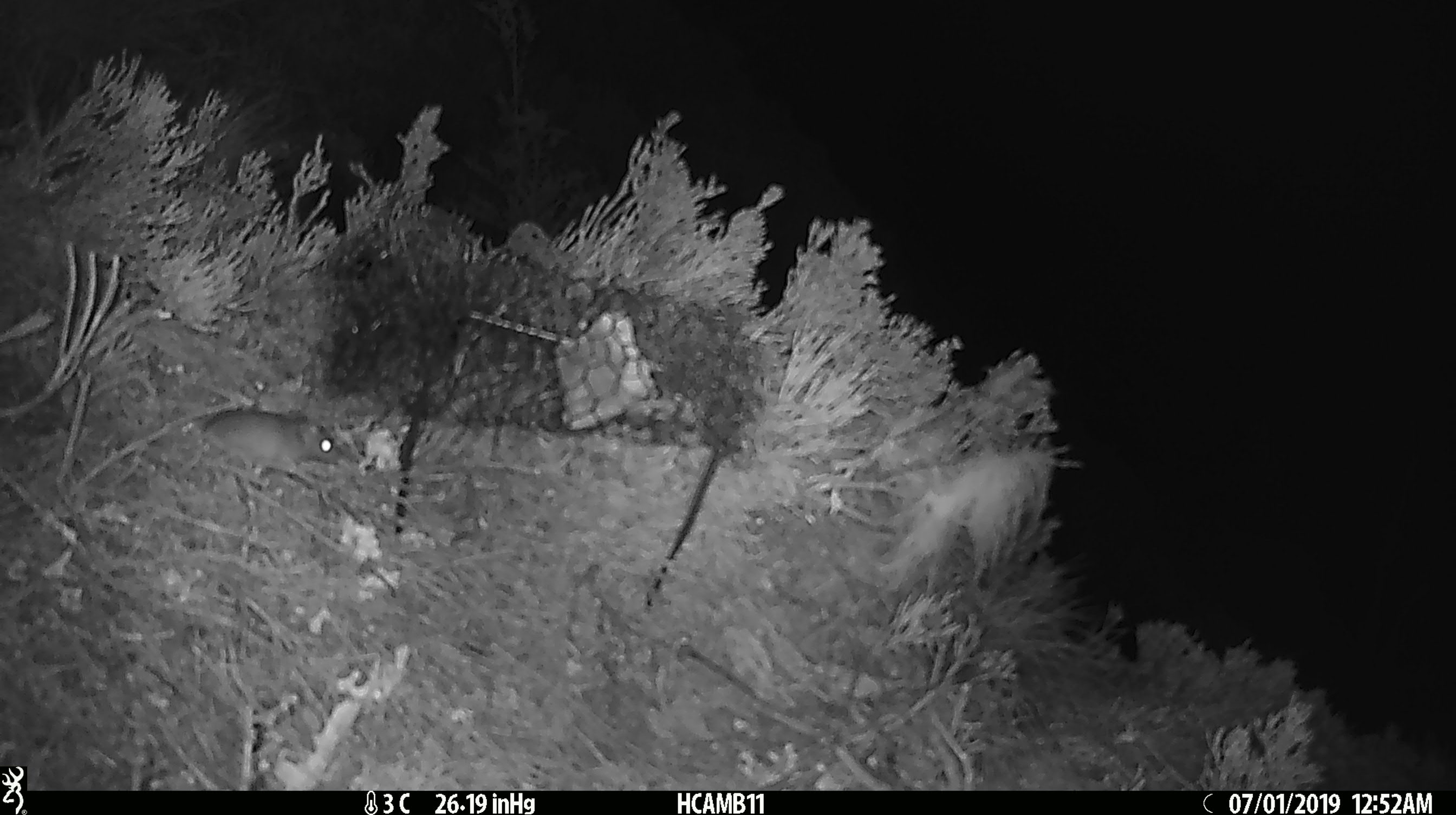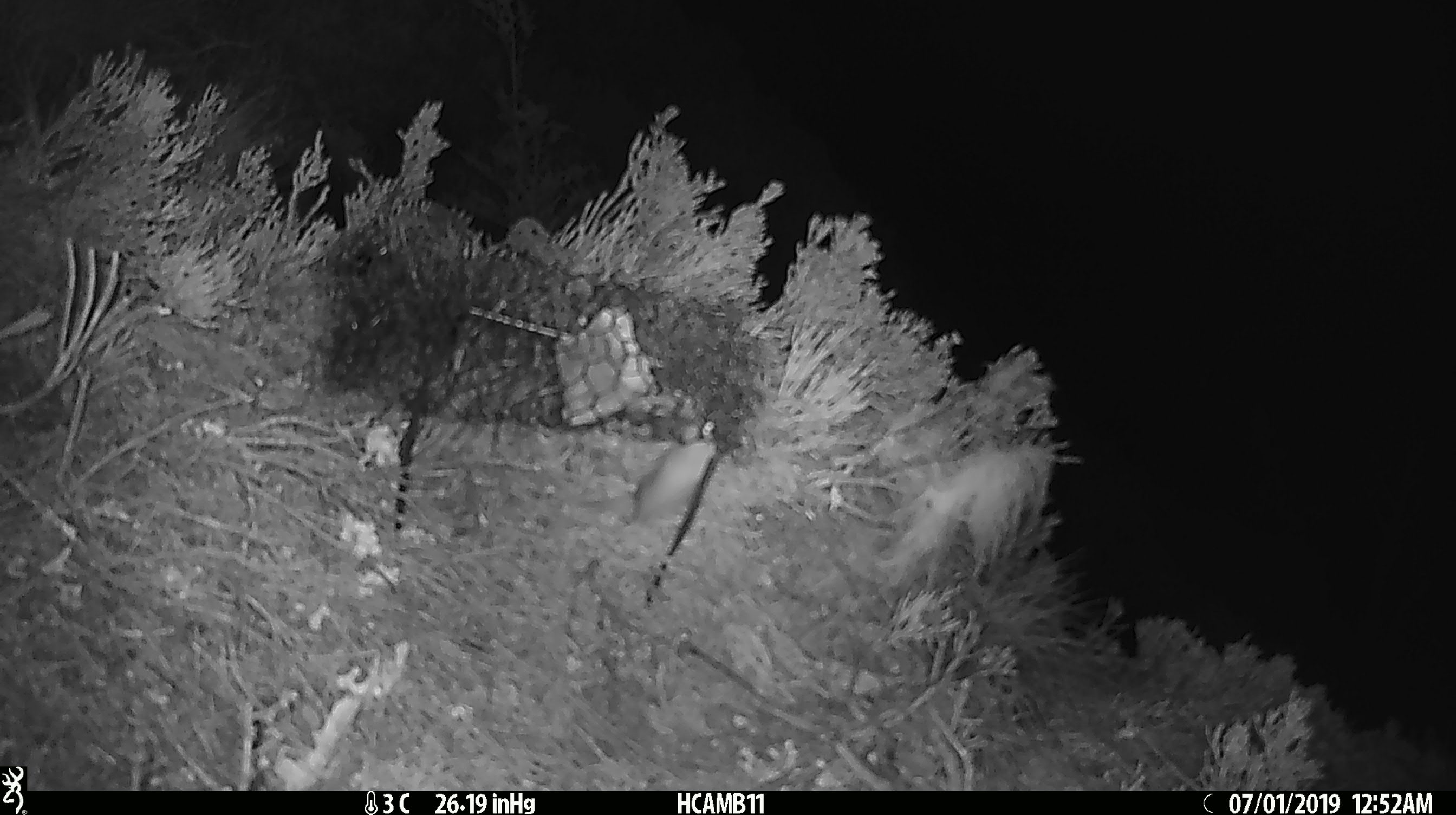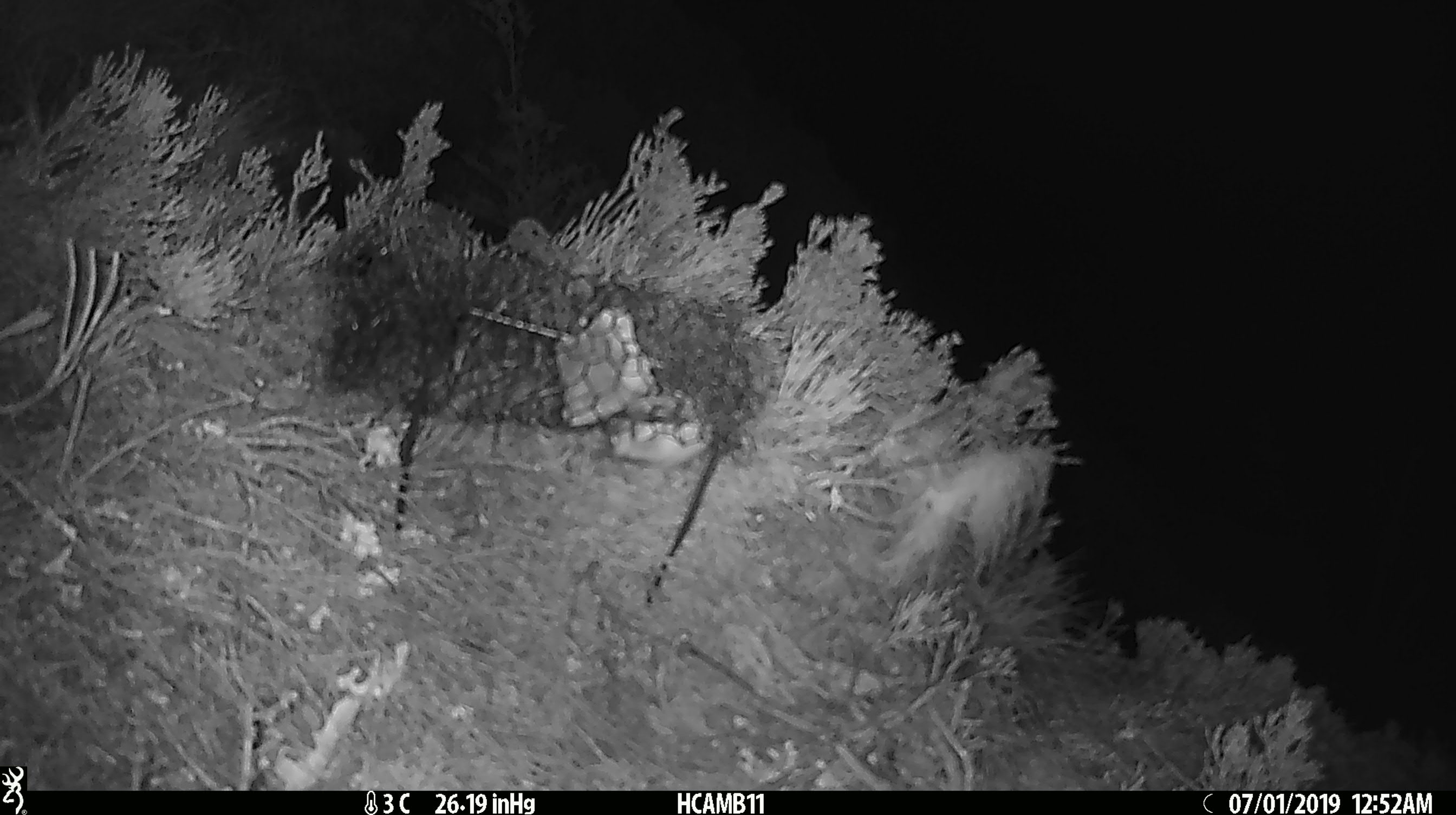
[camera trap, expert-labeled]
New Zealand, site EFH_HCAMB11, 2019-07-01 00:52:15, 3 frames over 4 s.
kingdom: Animalia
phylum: Chordata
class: Mammalia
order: Rodentia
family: Muridae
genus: Mus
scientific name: Mus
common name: mouse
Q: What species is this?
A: Mouse (Mus).